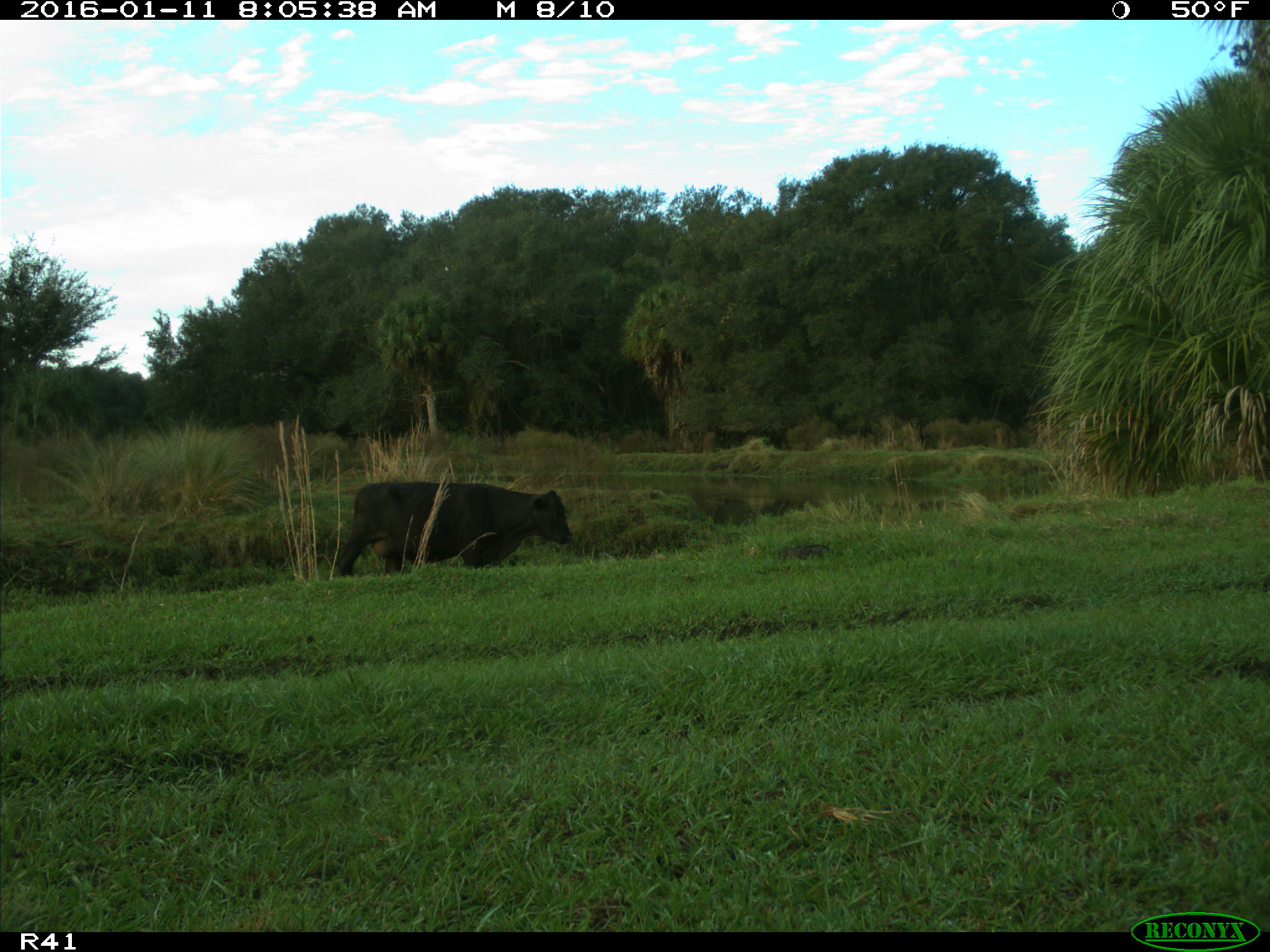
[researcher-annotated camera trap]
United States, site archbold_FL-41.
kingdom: Animalia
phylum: Chordata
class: Mammalia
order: Artiodactyla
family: Bovidae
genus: Bos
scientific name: Bos taurus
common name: domestic cow